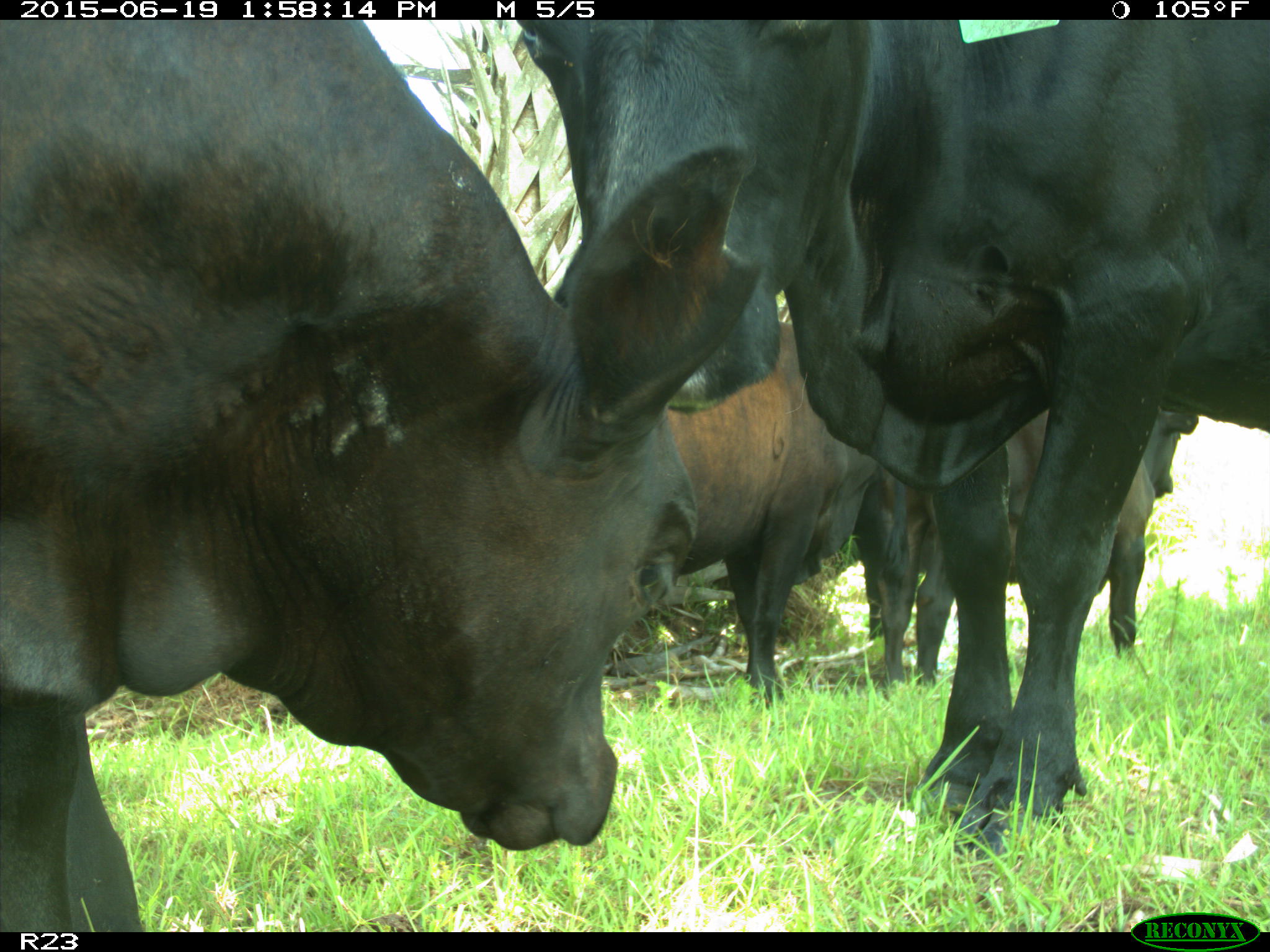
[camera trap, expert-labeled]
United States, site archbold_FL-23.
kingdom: Animalia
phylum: Chordata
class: Aves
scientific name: Aves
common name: birds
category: unidentified bird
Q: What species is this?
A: Unidentified bird (birds) (Aves).